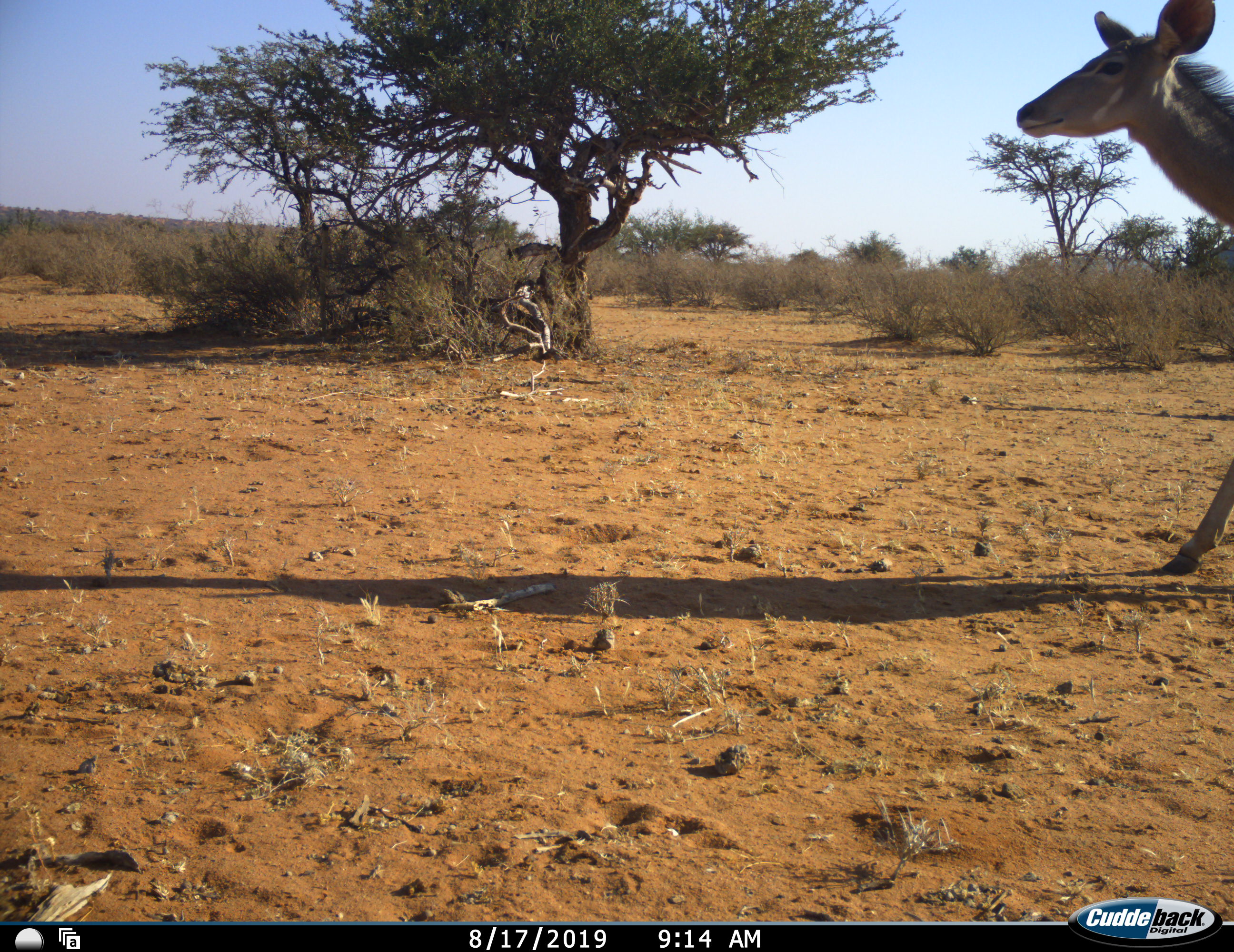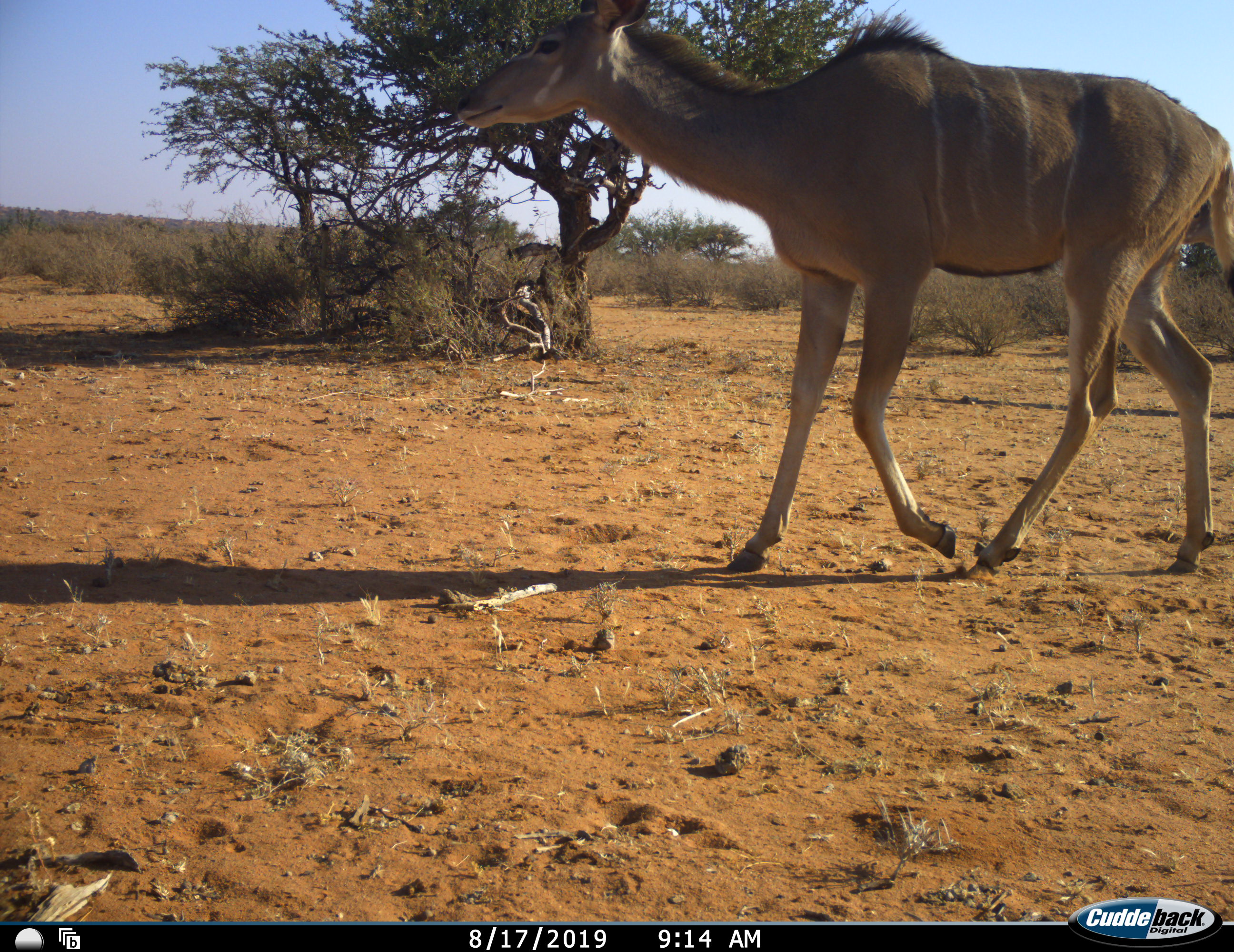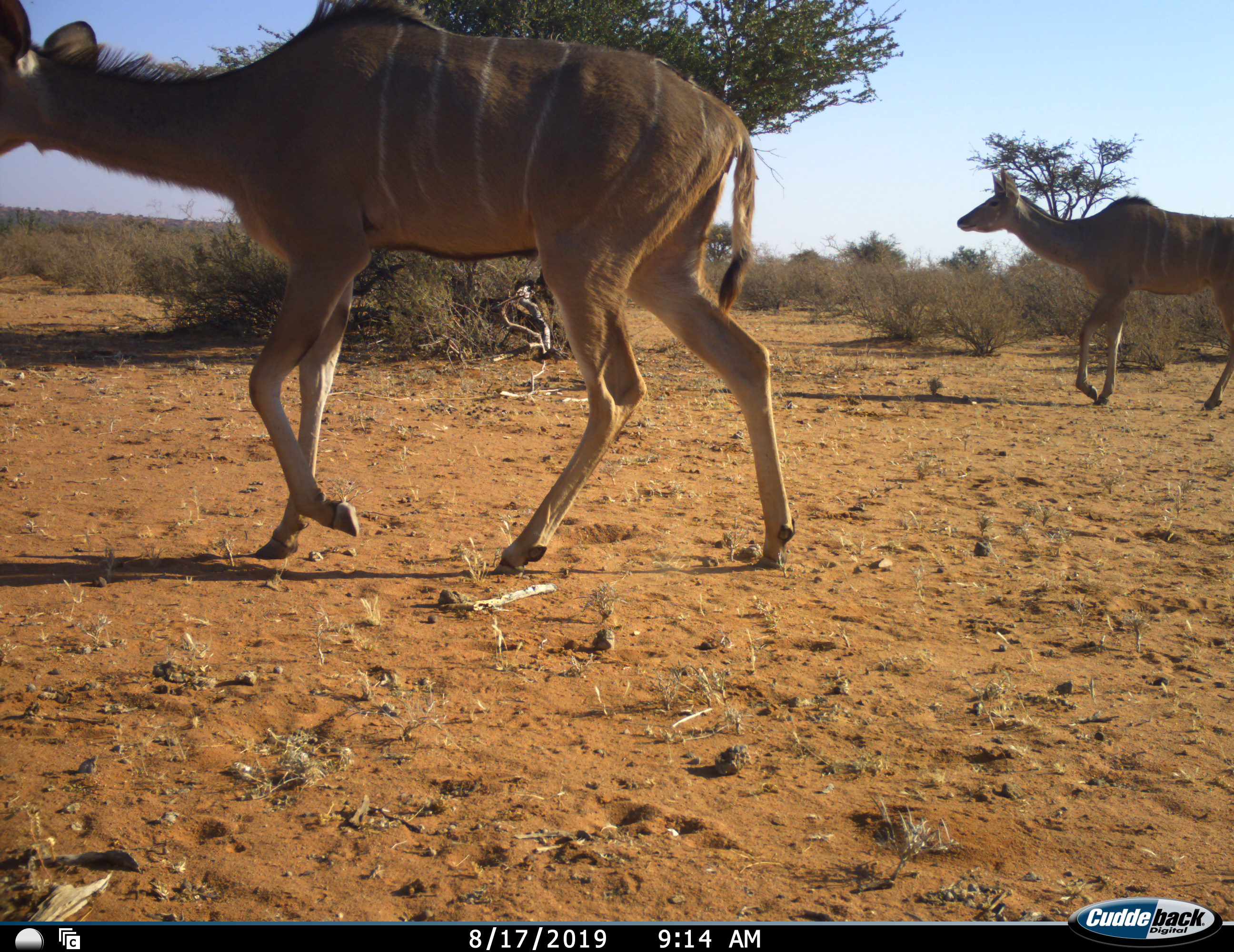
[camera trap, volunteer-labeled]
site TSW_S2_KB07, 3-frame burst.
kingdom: Animalia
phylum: Chordata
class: Mammalia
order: Artiodactyla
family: Bovidae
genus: Tragelaphus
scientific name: Tragelaphus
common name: kudu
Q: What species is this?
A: Kudu (Tragelaphus).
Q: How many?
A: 2.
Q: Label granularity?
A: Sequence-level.